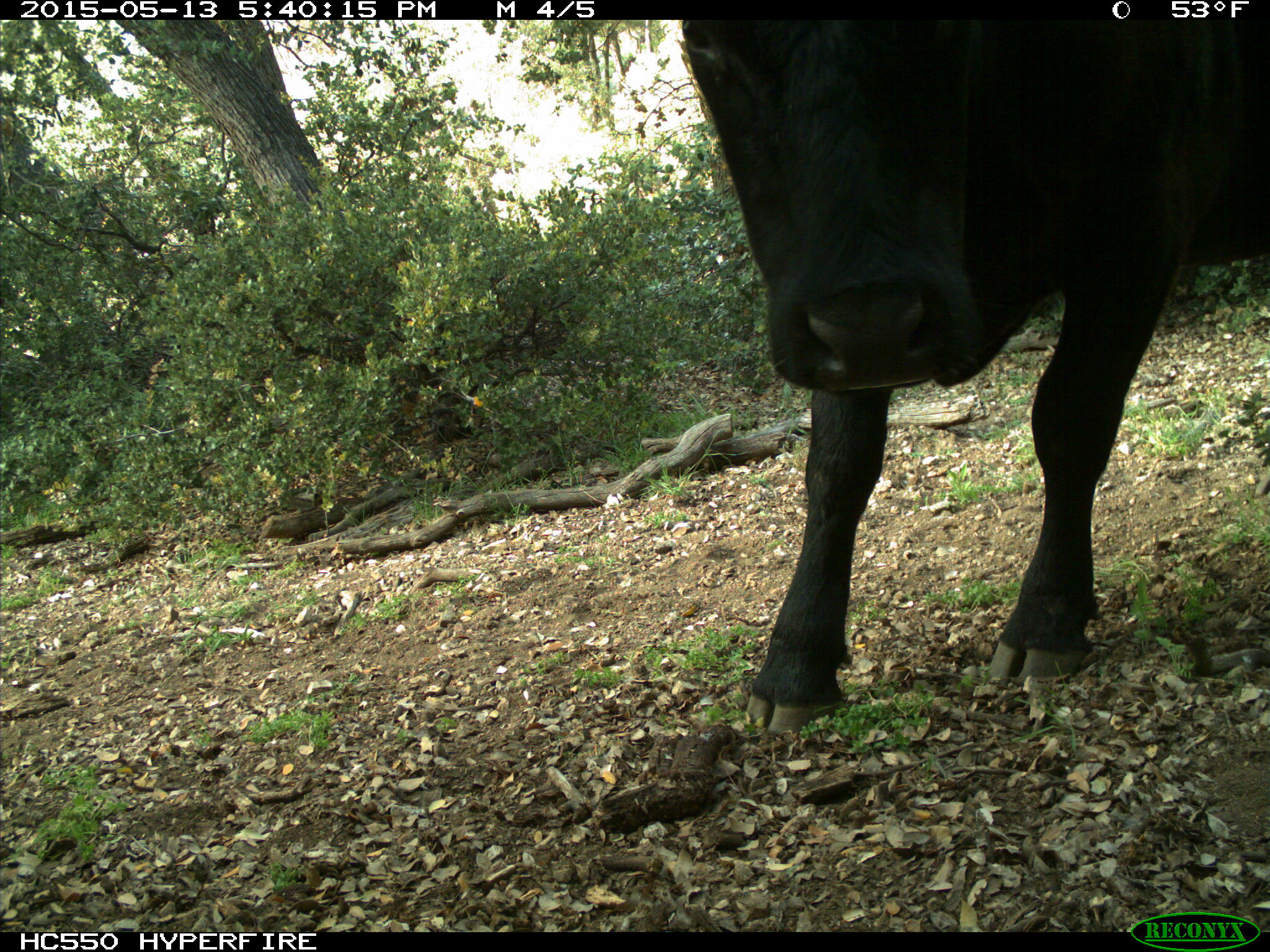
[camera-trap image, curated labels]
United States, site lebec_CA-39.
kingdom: Animalia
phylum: Chordata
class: Mammalia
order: Artiodactyla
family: Bovidae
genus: Bos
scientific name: Bos taurus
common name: domestic cow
Bos taurus (domestic cow).